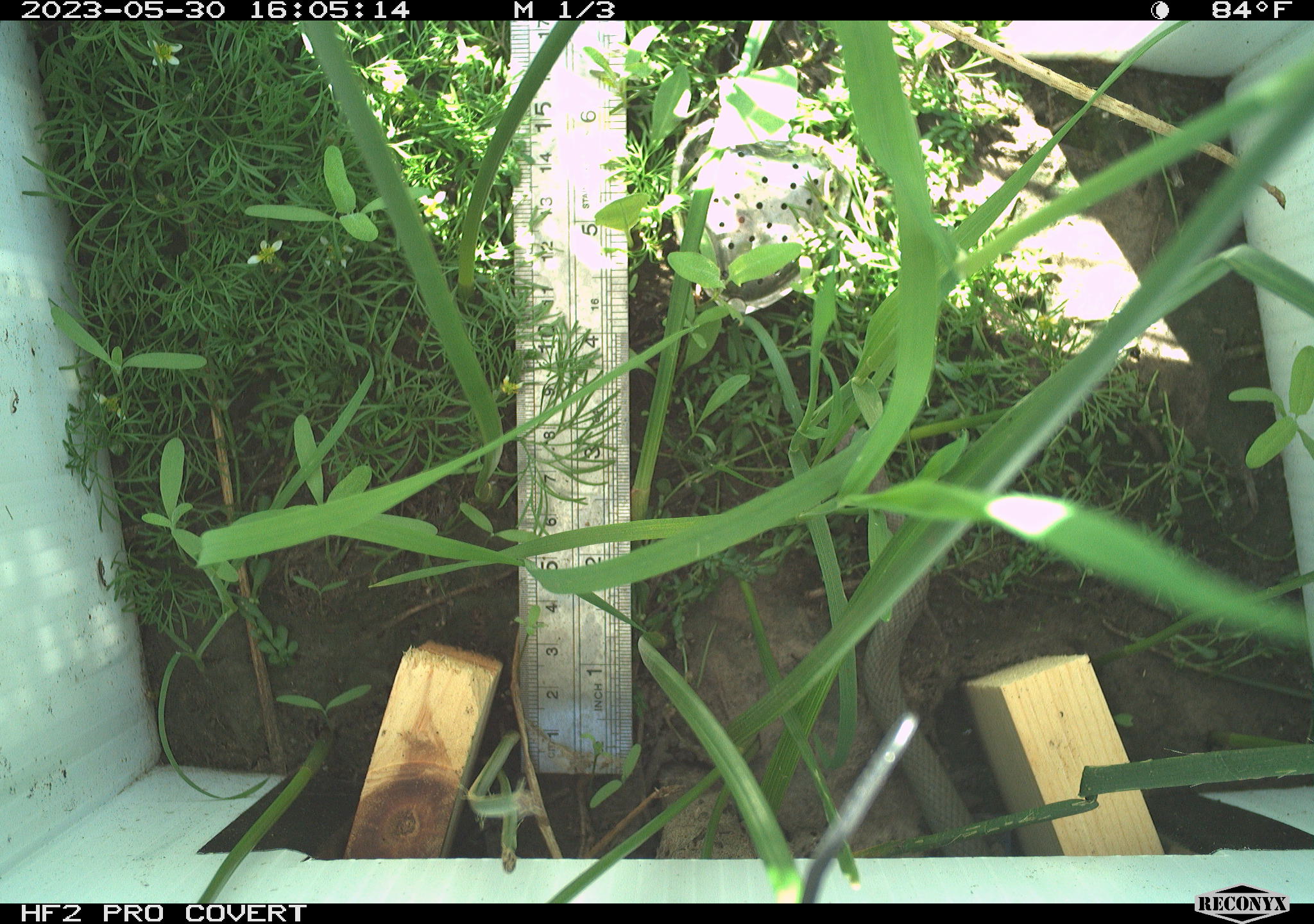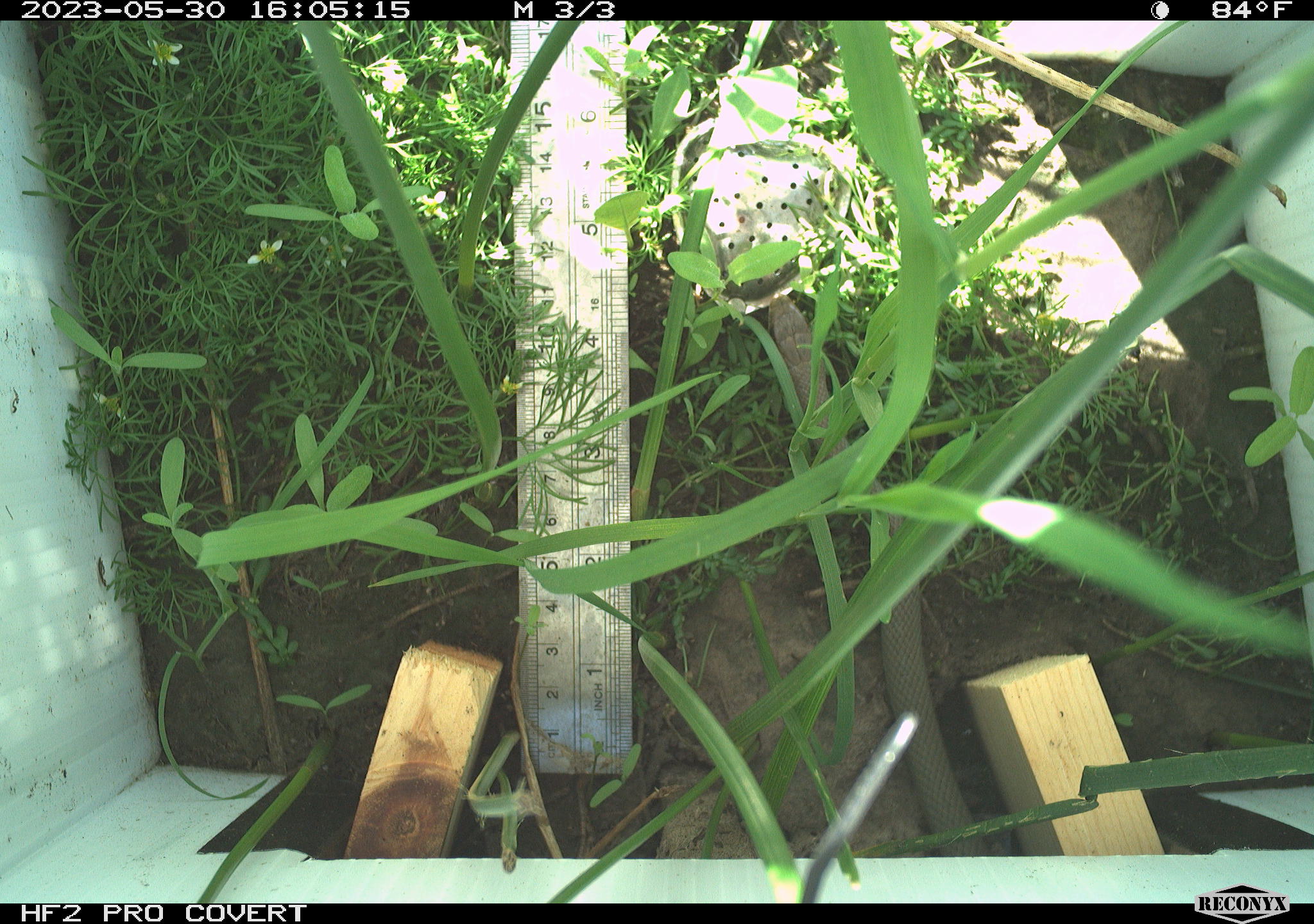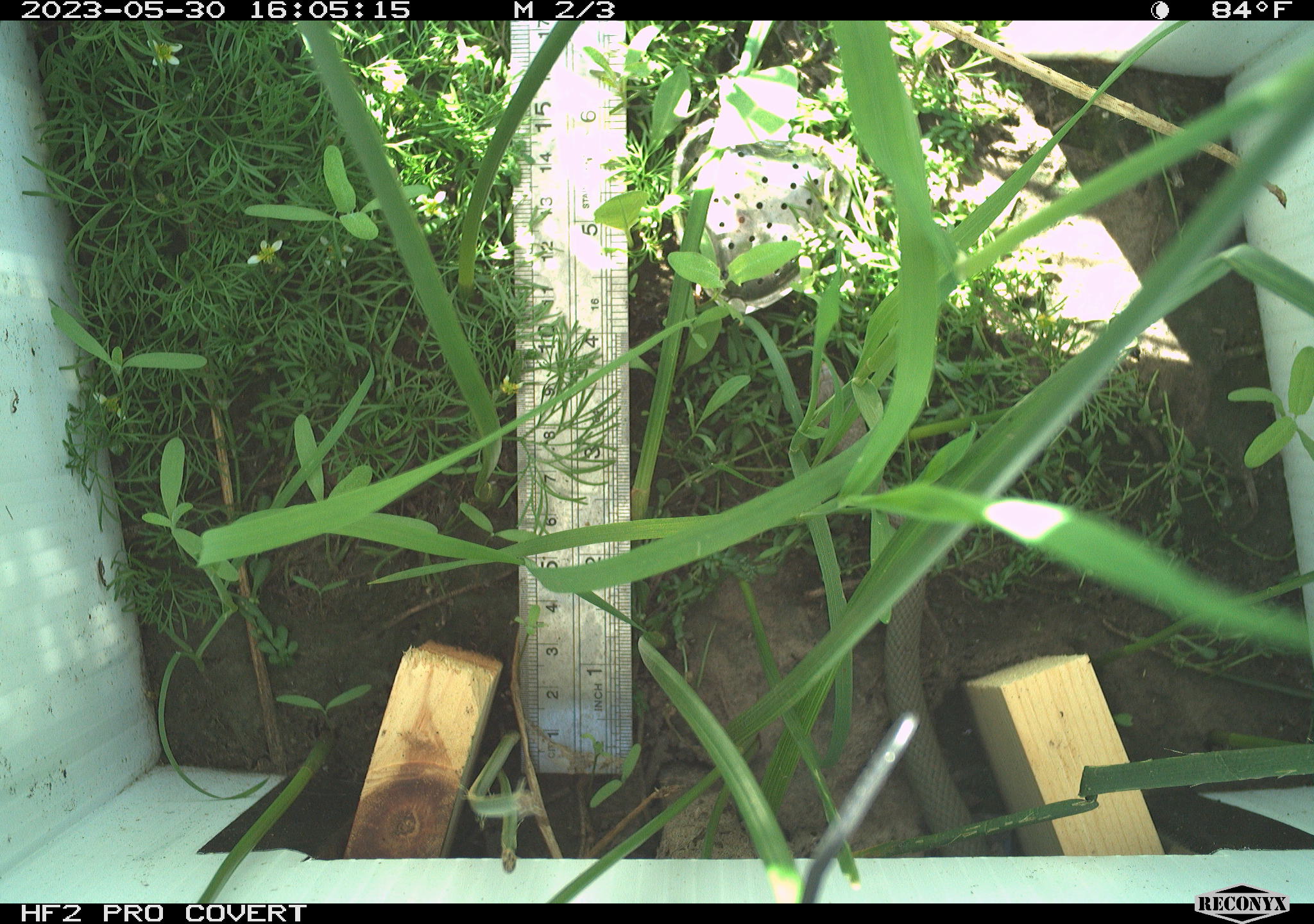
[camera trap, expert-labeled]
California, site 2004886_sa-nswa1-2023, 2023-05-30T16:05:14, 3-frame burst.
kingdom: Animalia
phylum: Chordata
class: Reptilia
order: Squamata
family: Colubridae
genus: Coluber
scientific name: Coluber constrictor mormon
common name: western yellow-bellied racer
Western yellow-bellied racer (Coluber constrictor mormon).